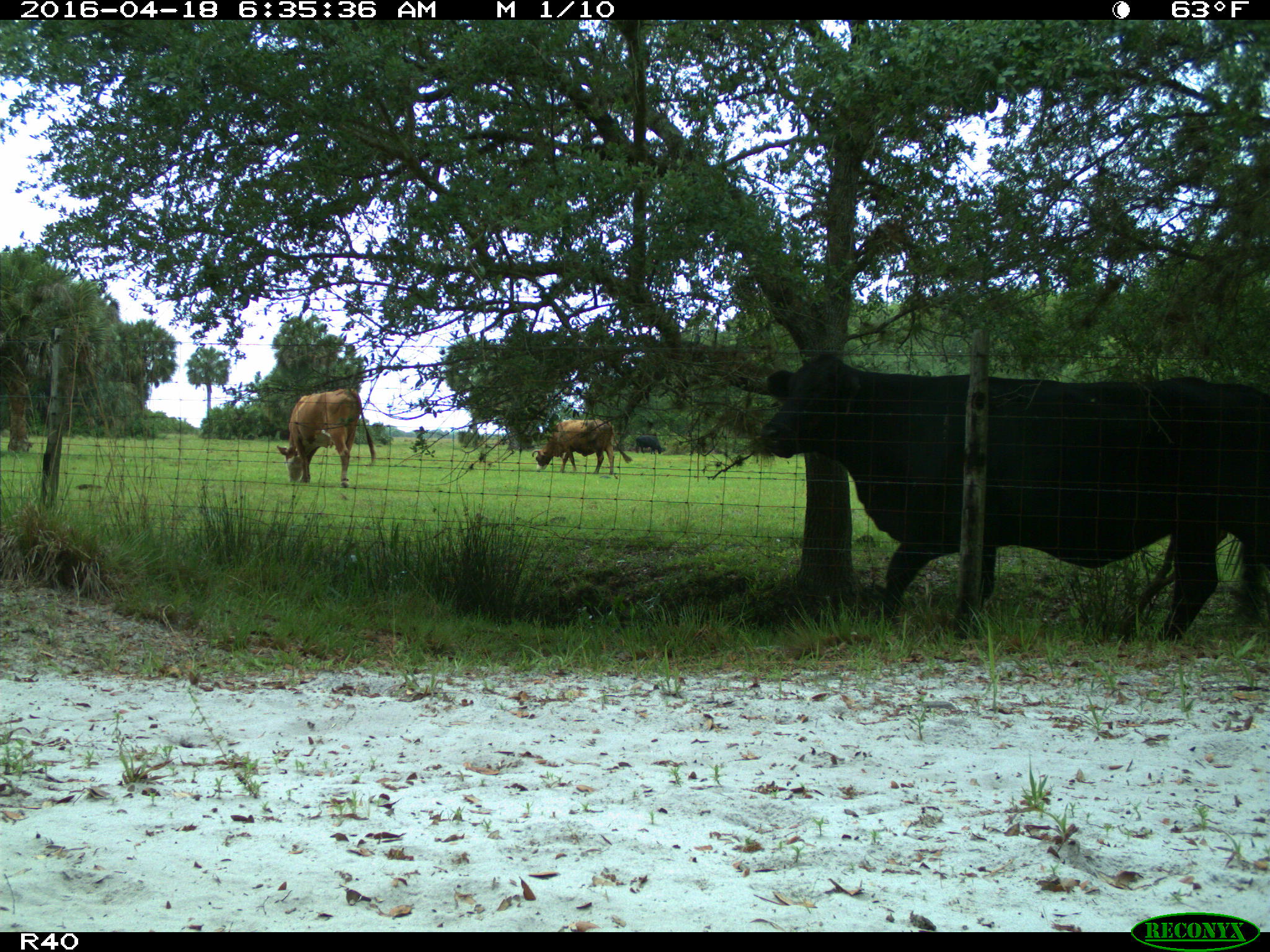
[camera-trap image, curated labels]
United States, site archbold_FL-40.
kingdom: Animalia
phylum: Chordata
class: Mammalia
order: Artiodactyla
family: Bovidae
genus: Bos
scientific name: Bos taurus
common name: domestic cow